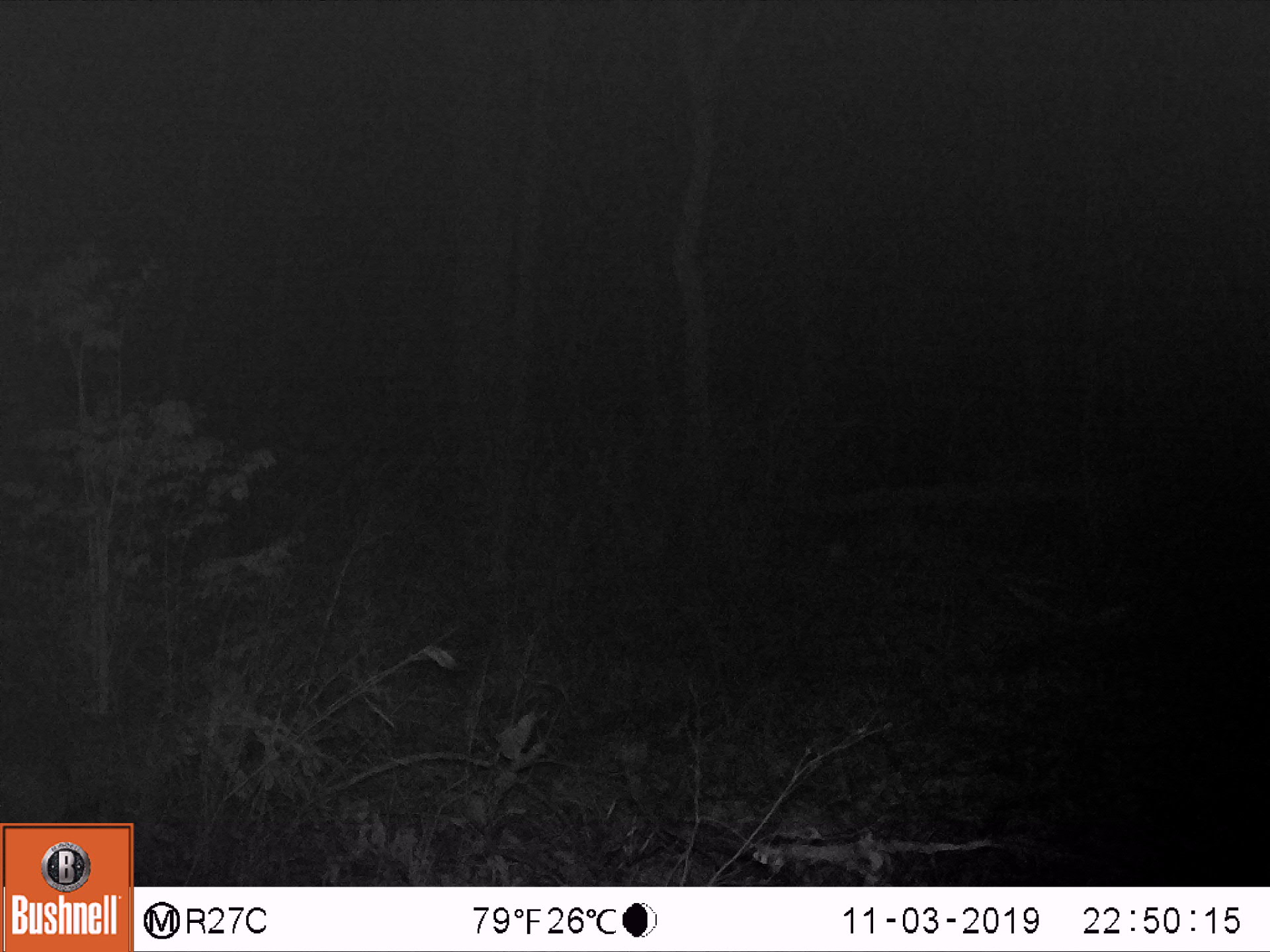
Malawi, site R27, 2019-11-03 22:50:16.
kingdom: Animalia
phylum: Chordata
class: Mammalia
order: Artiodactyla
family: Bovidae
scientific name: Antilopinae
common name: small antelope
Small antelope (Antilopinae), count 1.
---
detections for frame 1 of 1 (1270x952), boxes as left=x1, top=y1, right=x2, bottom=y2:
small antelope: left=1, top=638, right=291, bottom=819